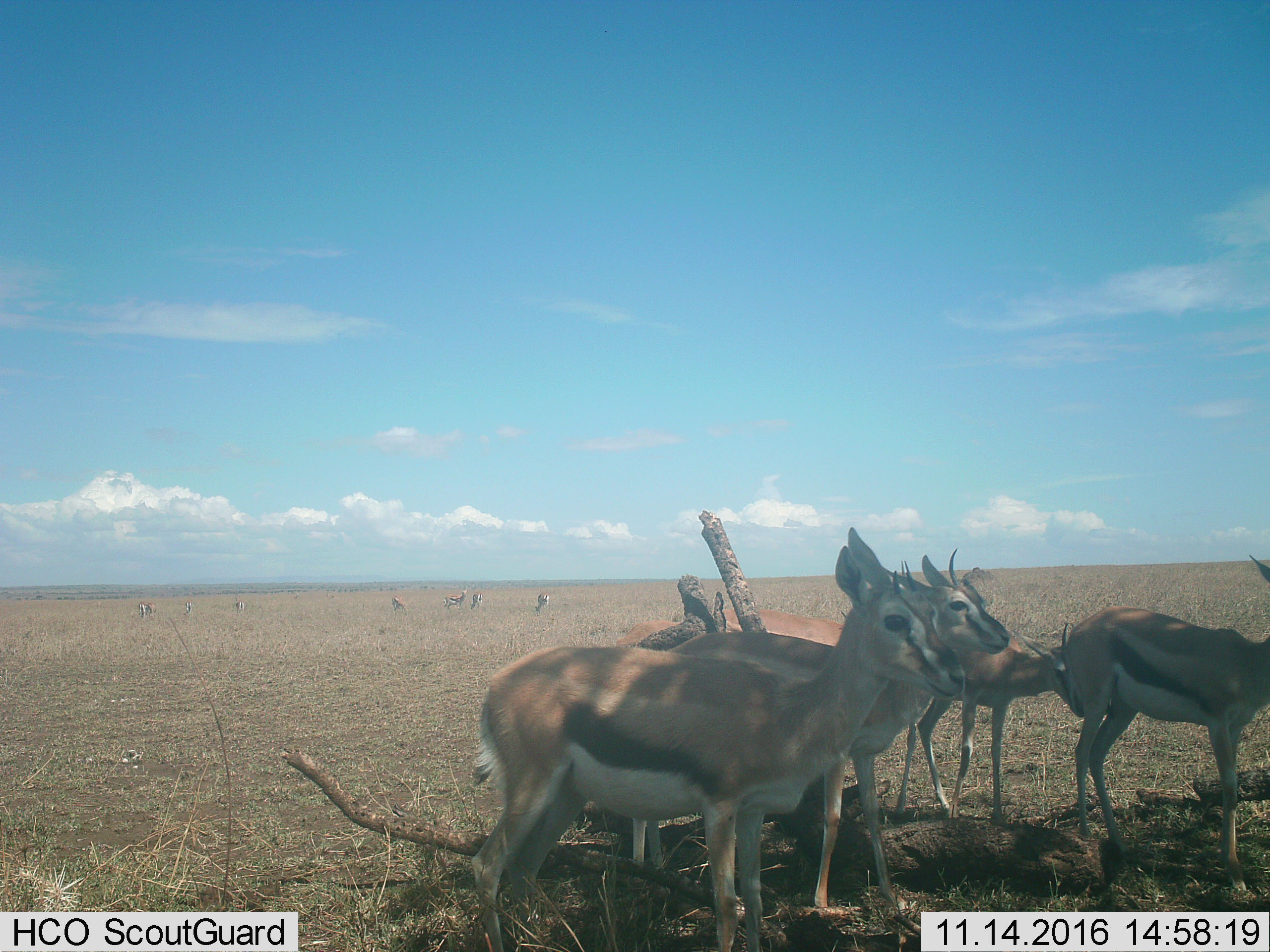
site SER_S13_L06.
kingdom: Animalia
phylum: Chordata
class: Mammalia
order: Artiodactyla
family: Bovidae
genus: Eudorcas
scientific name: Eudorcas thomsonii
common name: thomson's gazelle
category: gazellethomsons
Gazellethomsons (thomson's gazelle) (Eudorcas thomsonii), count 11-50. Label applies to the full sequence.